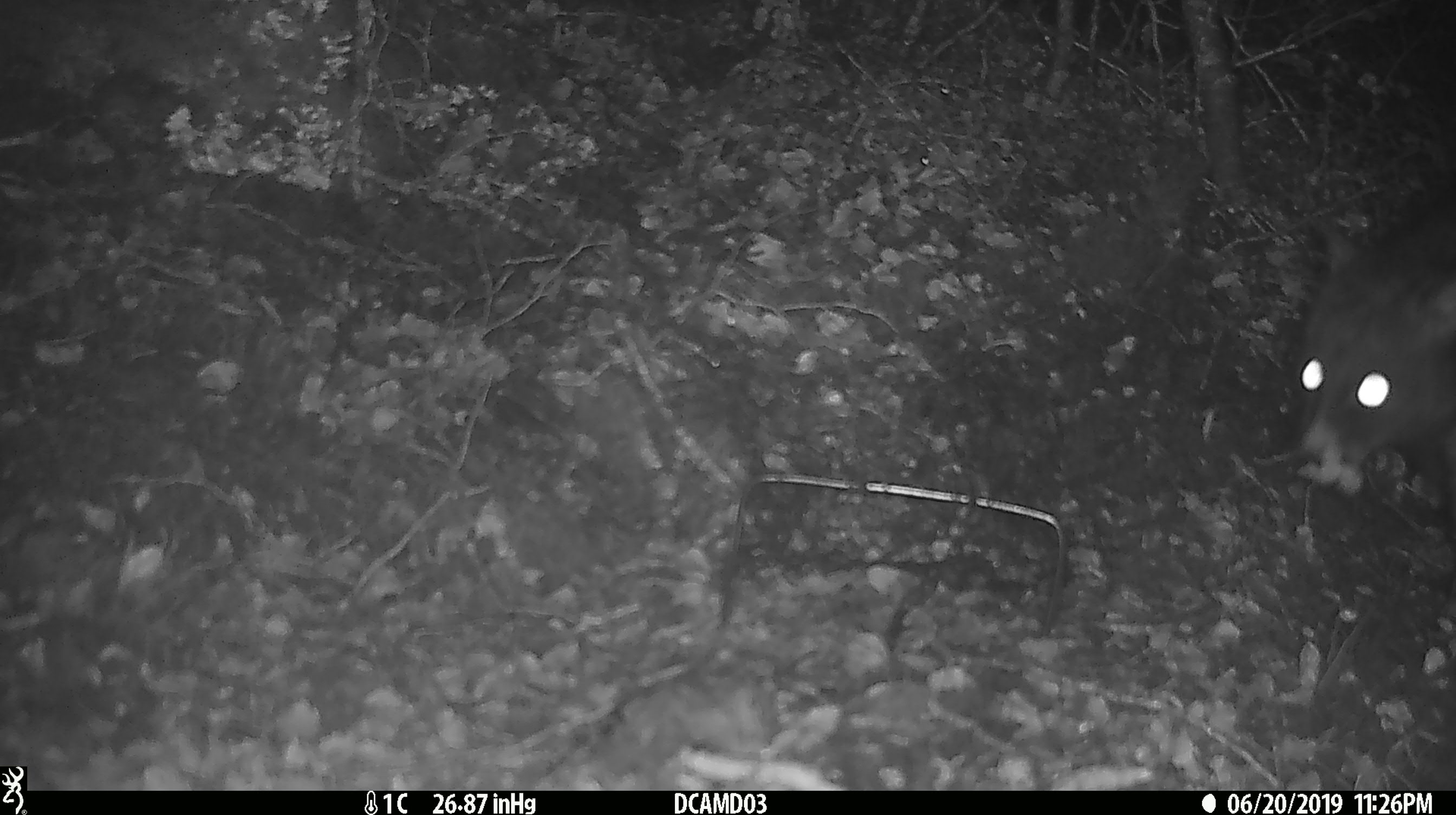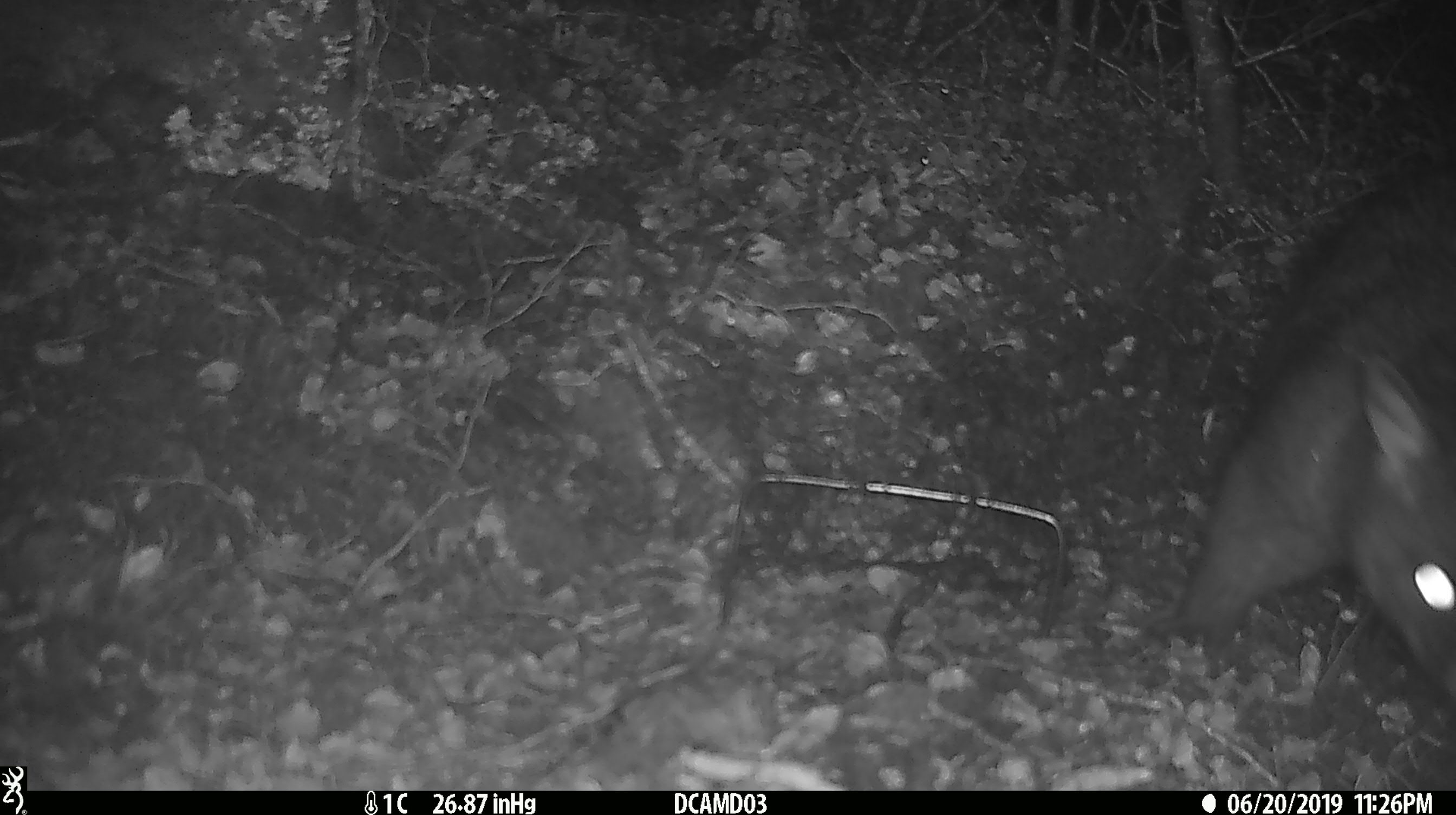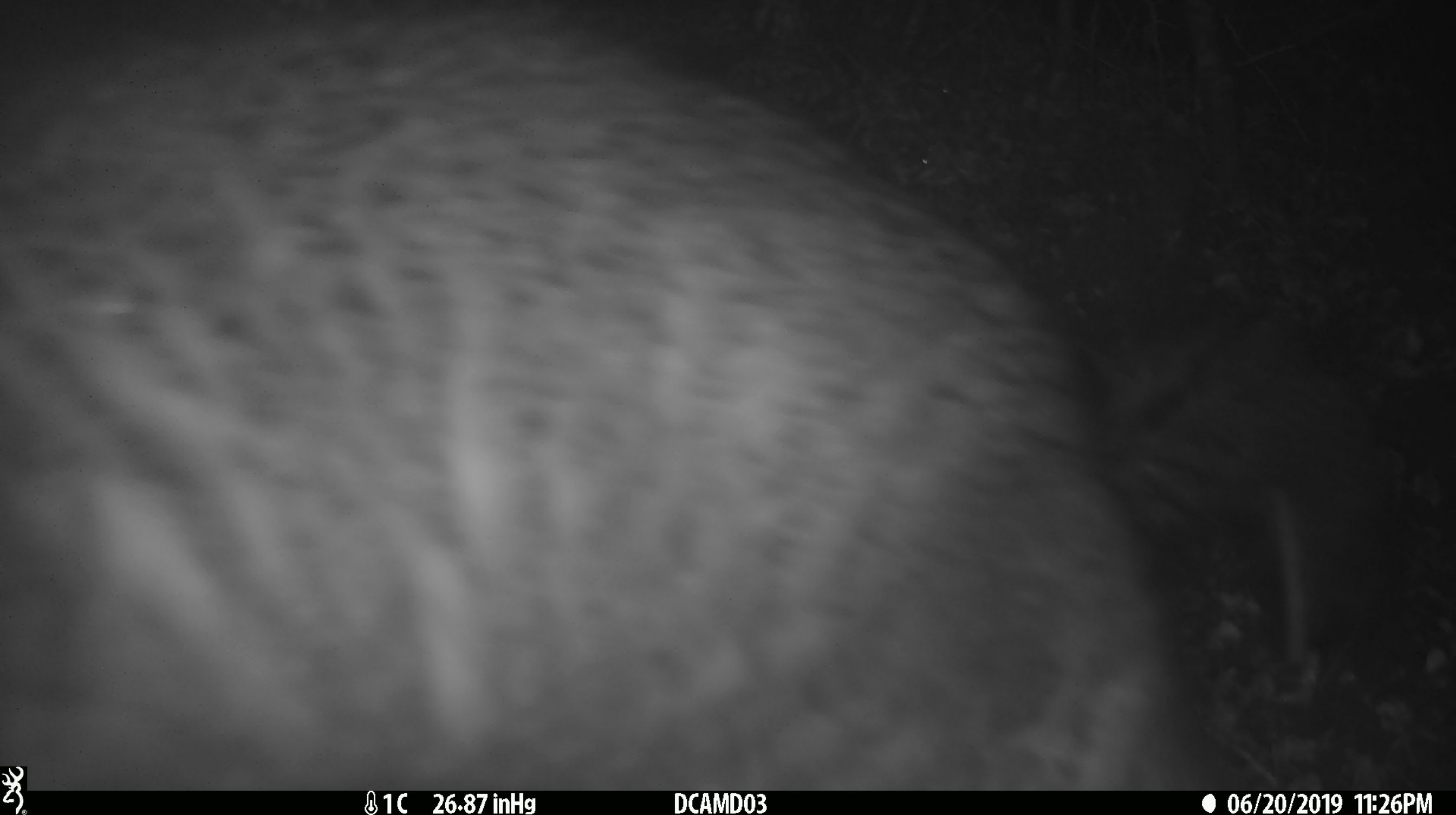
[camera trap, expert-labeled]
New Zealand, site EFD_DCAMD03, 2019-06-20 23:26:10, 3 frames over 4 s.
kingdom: Animalia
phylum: Chordata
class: Mammalia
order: Diprotodontia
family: Phalangeridae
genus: Trichosurus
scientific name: Trichosurus vulpecula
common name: common brushtail possum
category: possum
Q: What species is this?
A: Possum (common brushtail possum) (Trichosurus vulpecula).